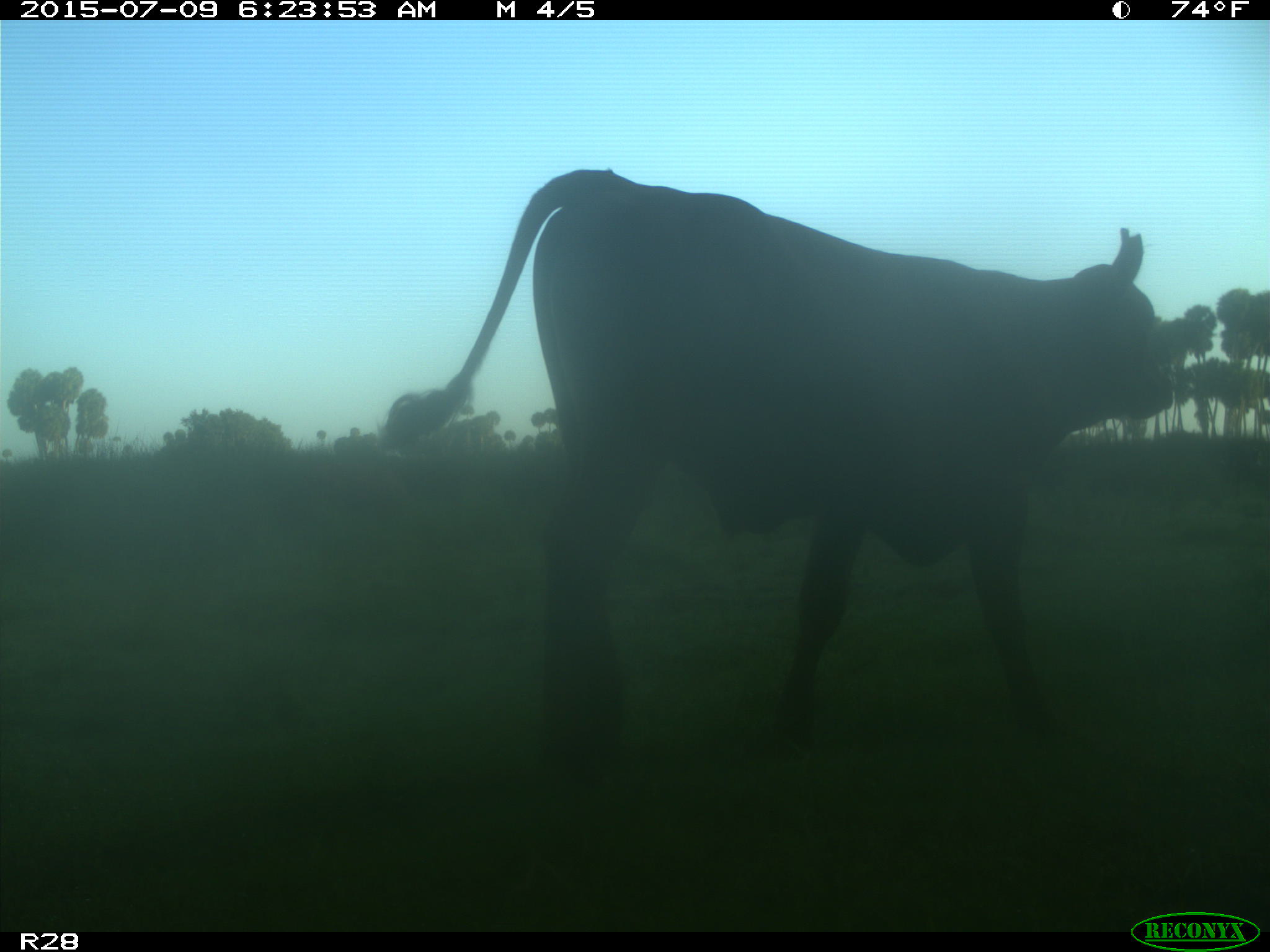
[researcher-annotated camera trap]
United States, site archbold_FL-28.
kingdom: Animalia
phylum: Chordata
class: Mammalia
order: Artiodactyla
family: Bovidae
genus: Bos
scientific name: Bos taurus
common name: domestic cow